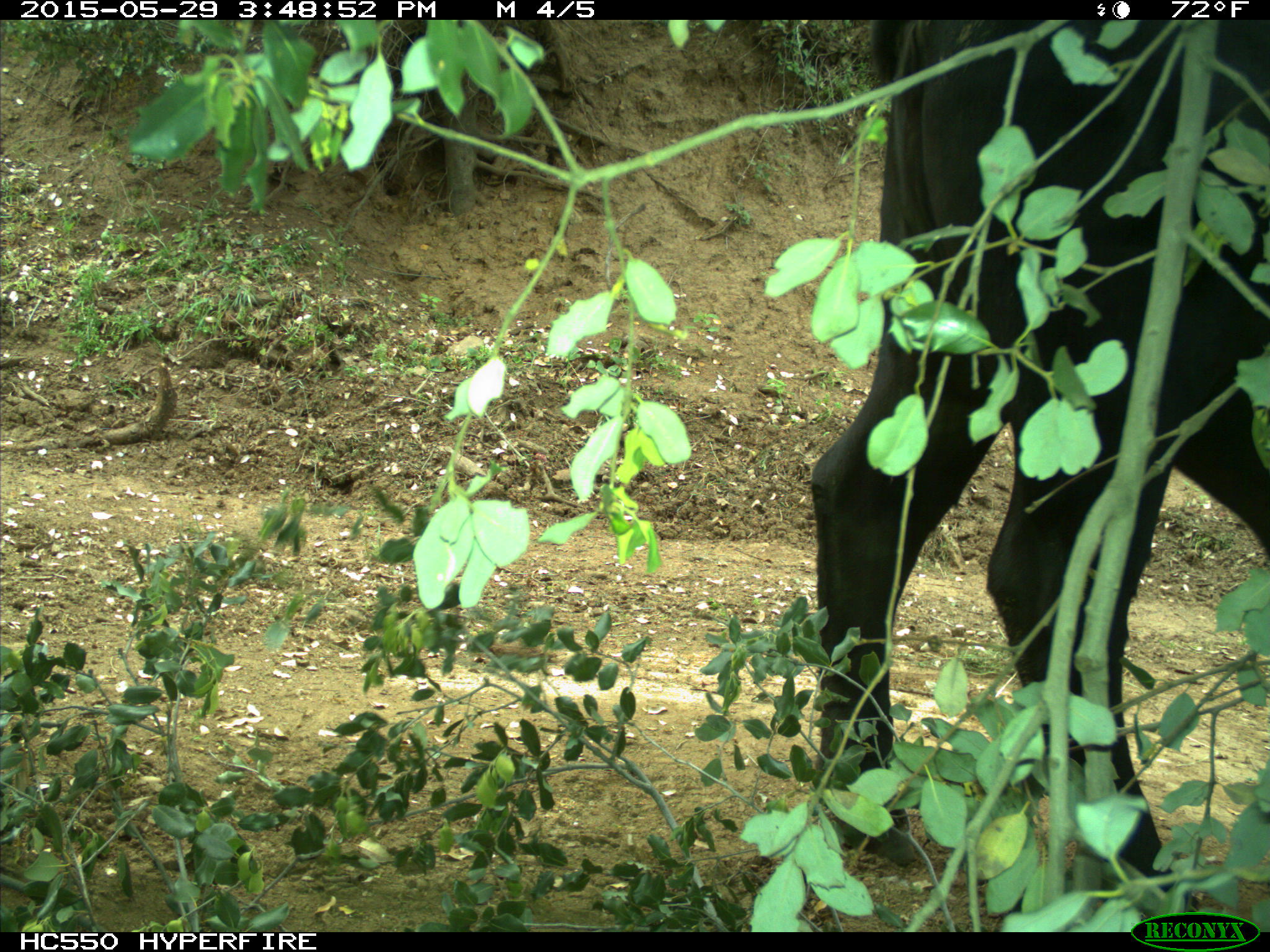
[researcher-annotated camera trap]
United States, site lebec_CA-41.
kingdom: Animalia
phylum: Chordata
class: Mammalia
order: Artiodactyla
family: Bovidae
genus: Bos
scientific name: Bos taurus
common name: domestic cow